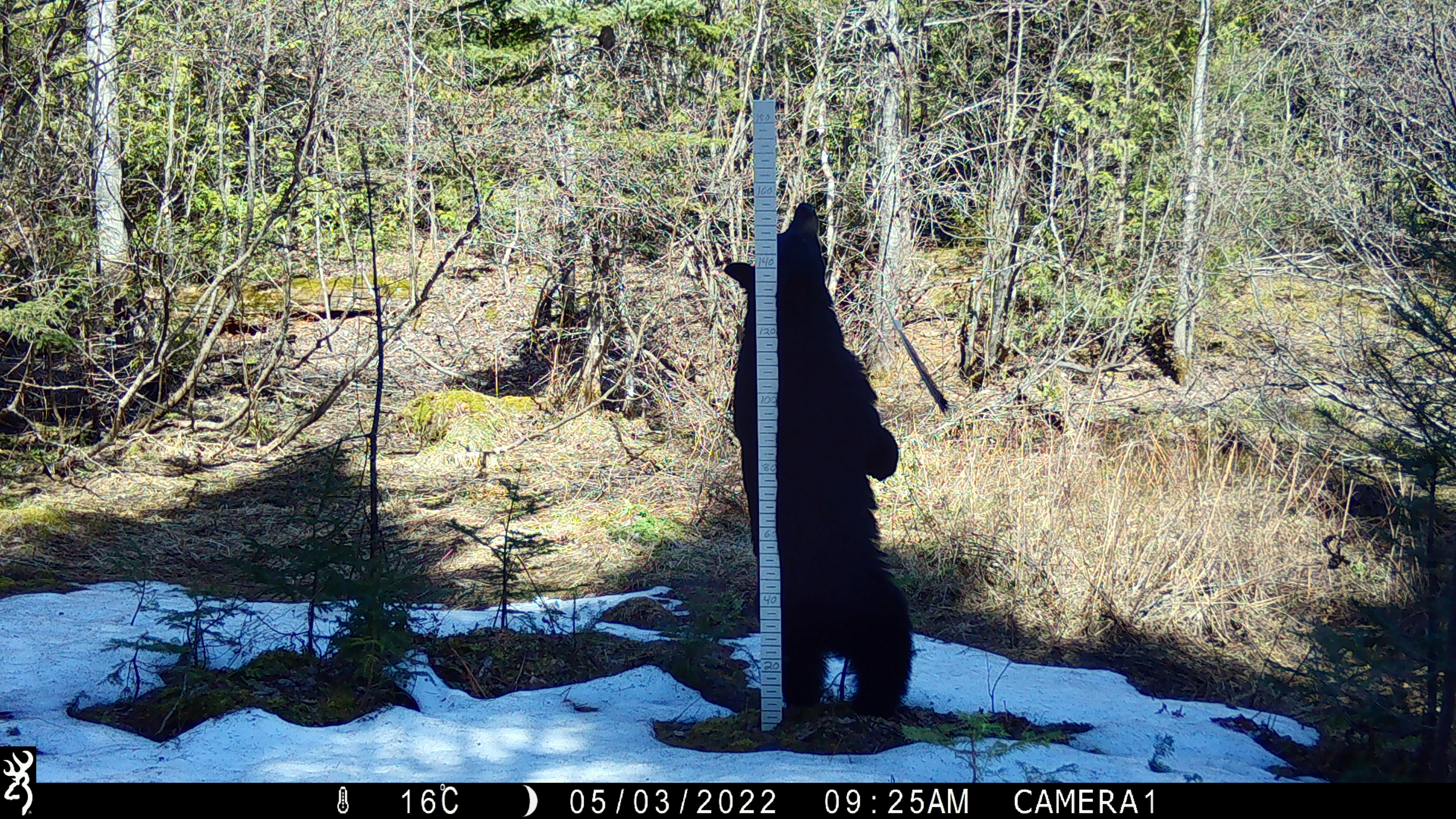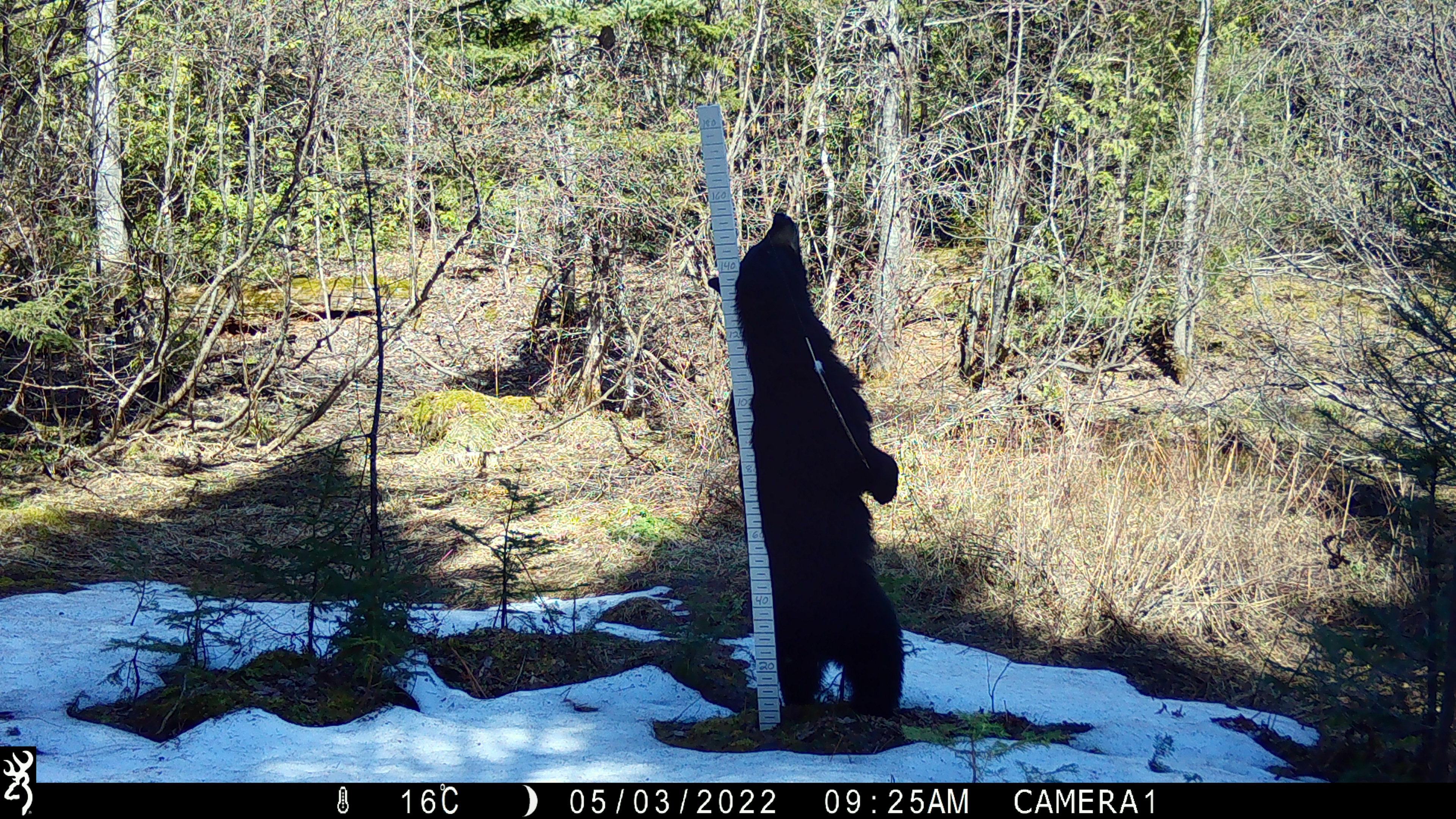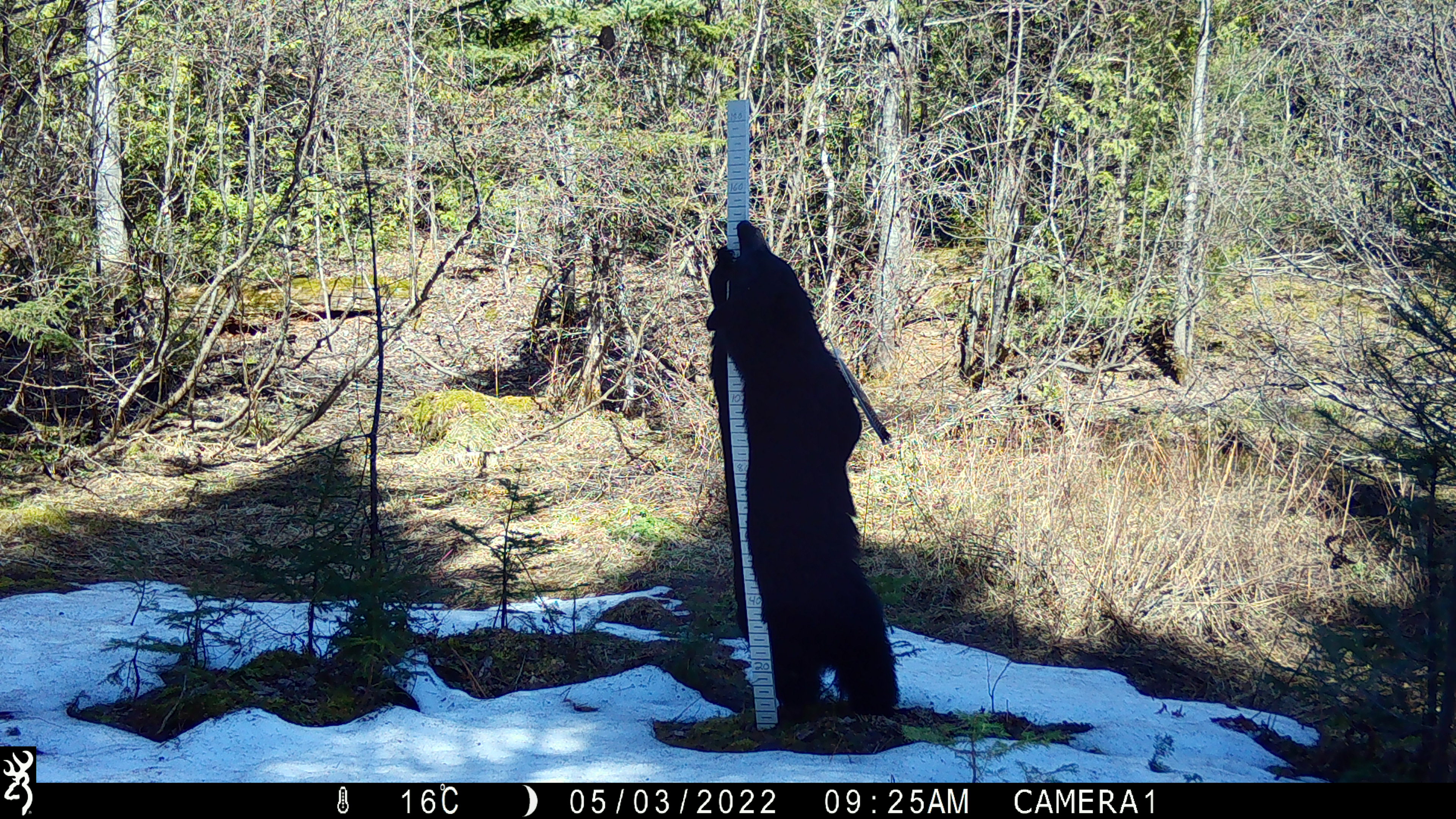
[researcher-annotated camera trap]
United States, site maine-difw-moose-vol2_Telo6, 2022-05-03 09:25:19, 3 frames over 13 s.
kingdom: Animalia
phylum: Chordata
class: Mammalia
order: Carnivora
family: Ursidae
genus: Ursus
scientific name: Ursus americanus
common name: black bear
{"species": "black bear (Ursus americanus)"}